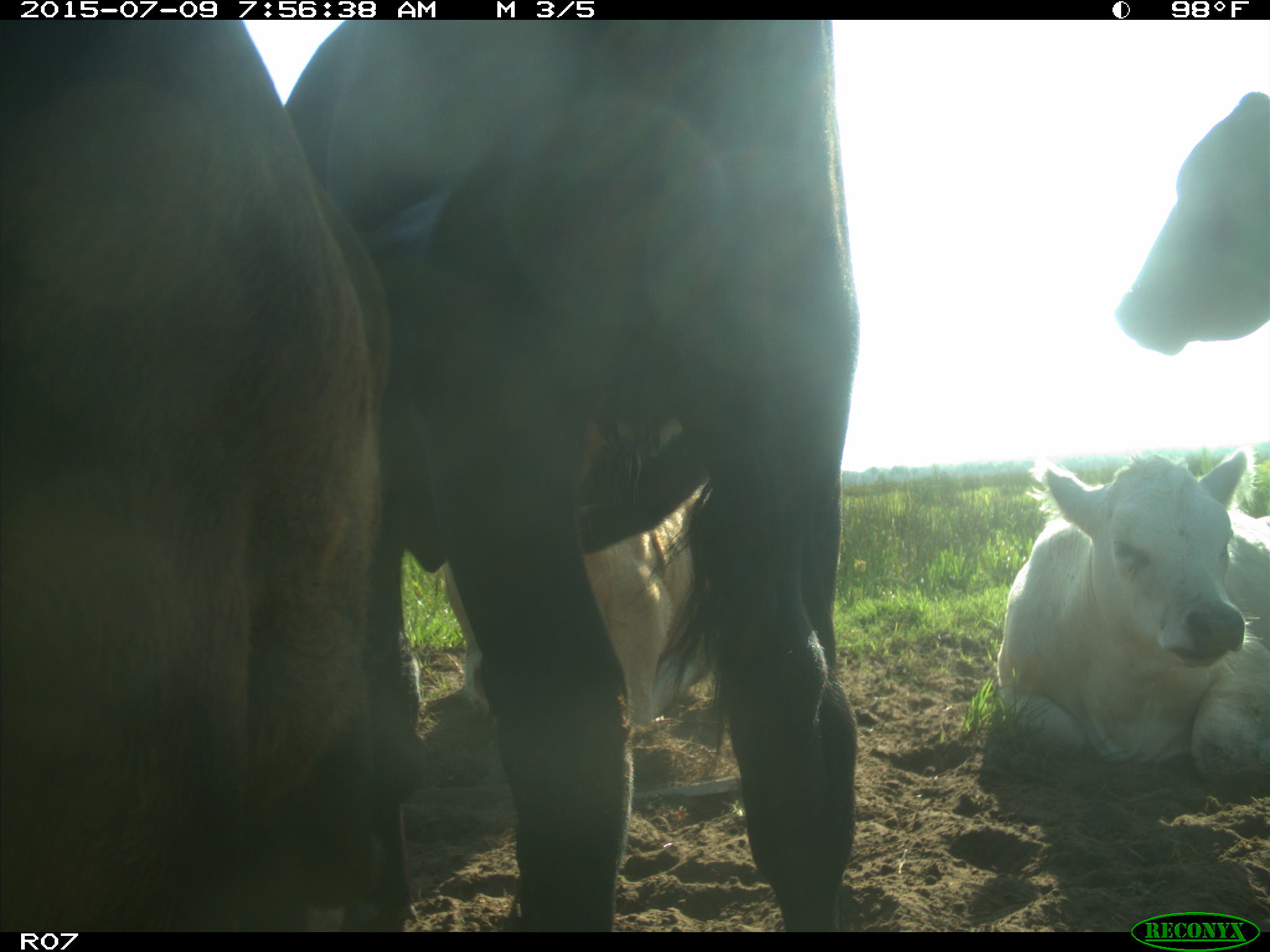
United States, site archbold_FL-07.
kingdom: Animalia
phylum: Chordata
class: Mammalia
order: Artiodactyla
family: Bovidae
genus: Bos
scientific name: Bos taurus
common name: domestic cow